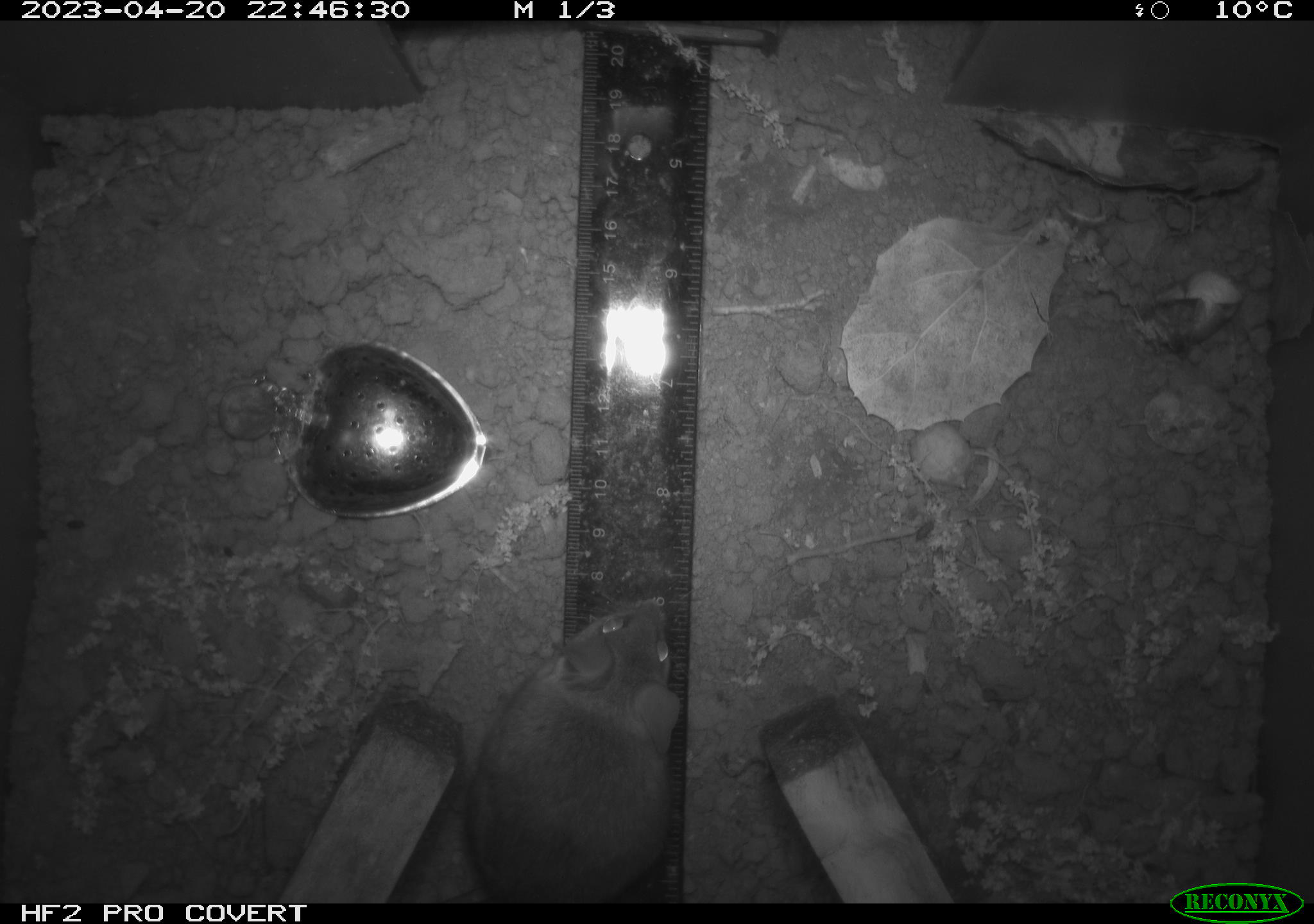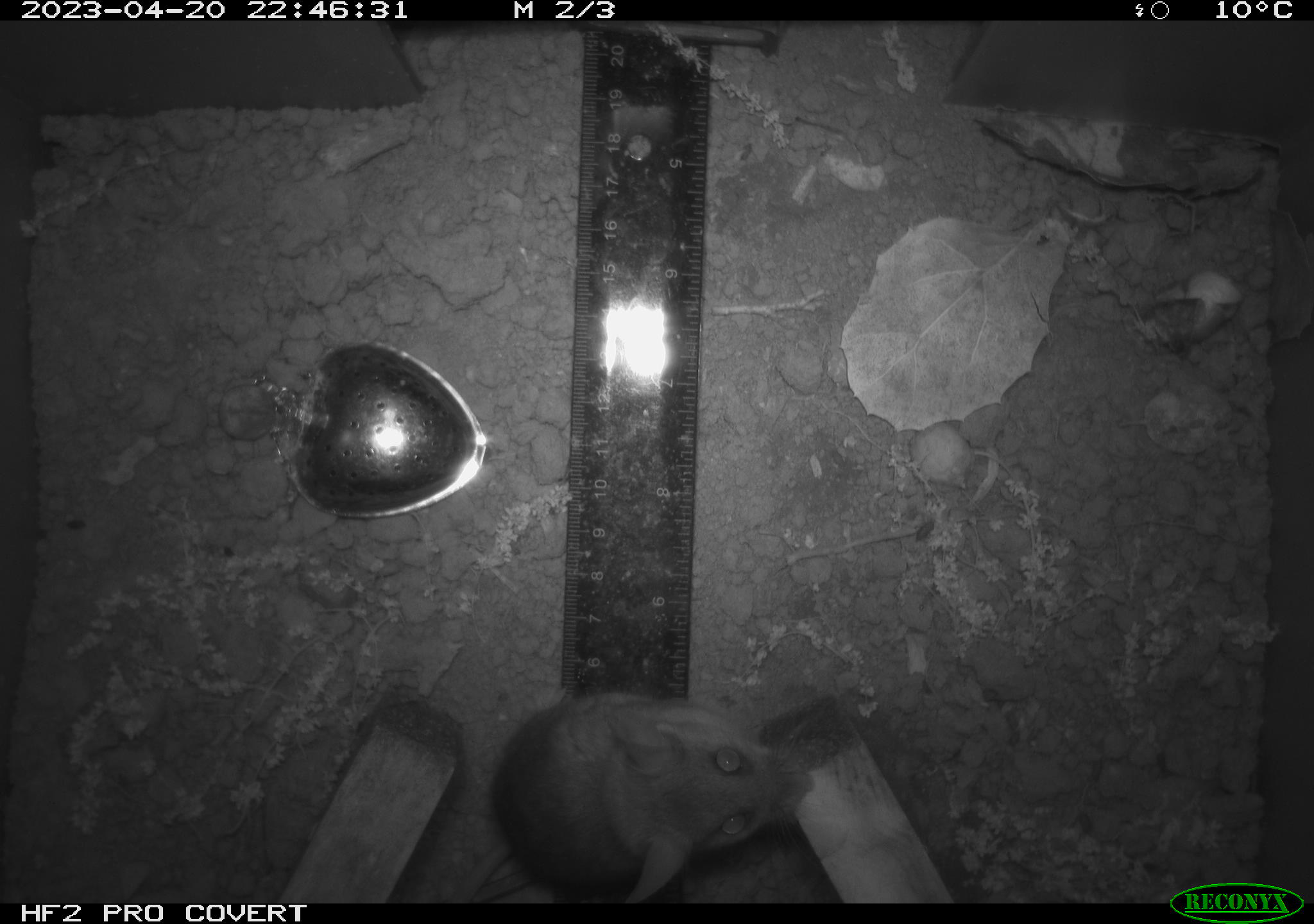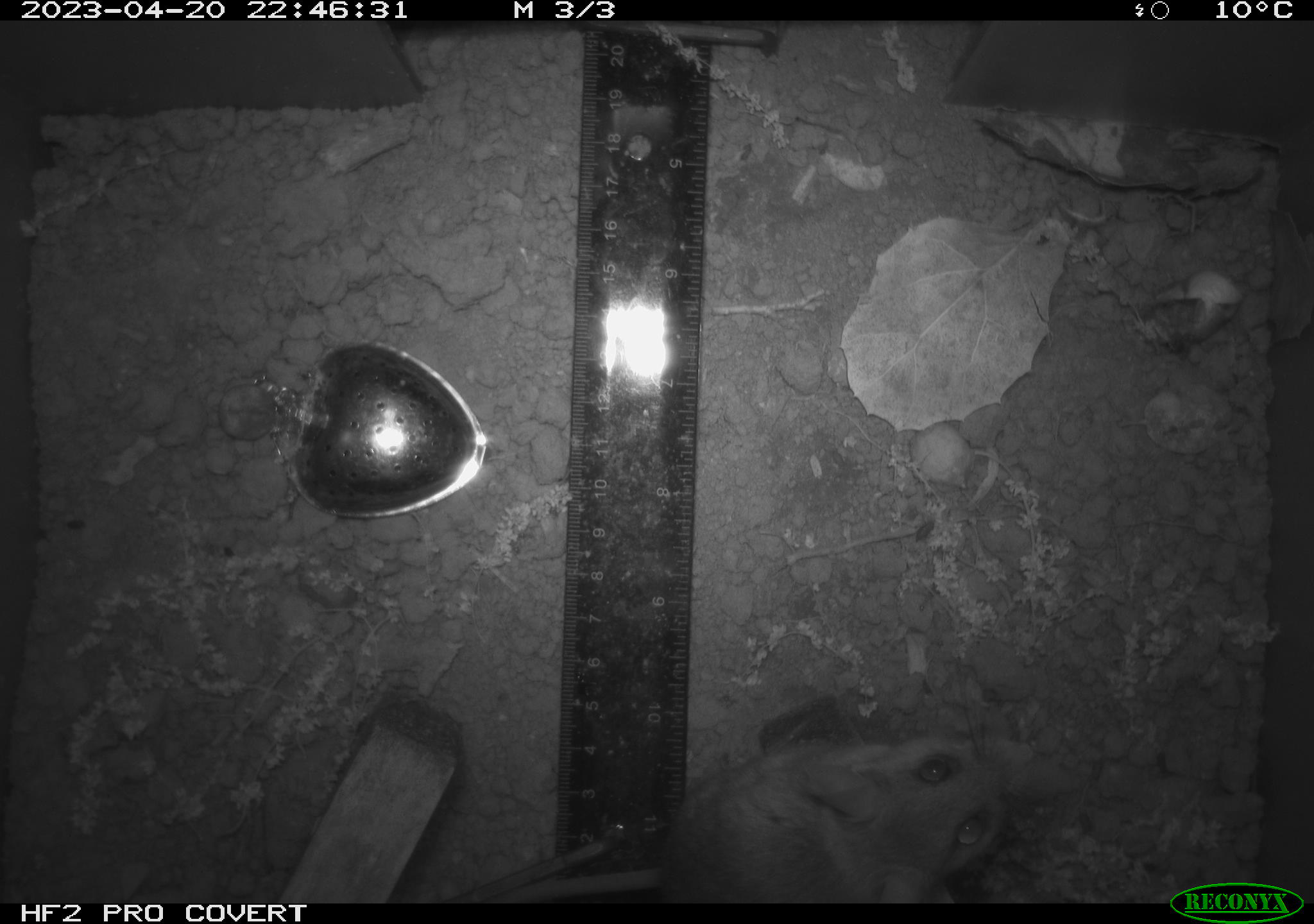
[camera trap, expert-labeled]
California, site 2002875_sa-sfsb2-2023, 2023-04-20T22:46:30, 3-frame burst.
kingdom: Animalia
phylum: Chordata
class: Mammalia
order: Rodentia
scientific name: Rodentia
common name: mouse species